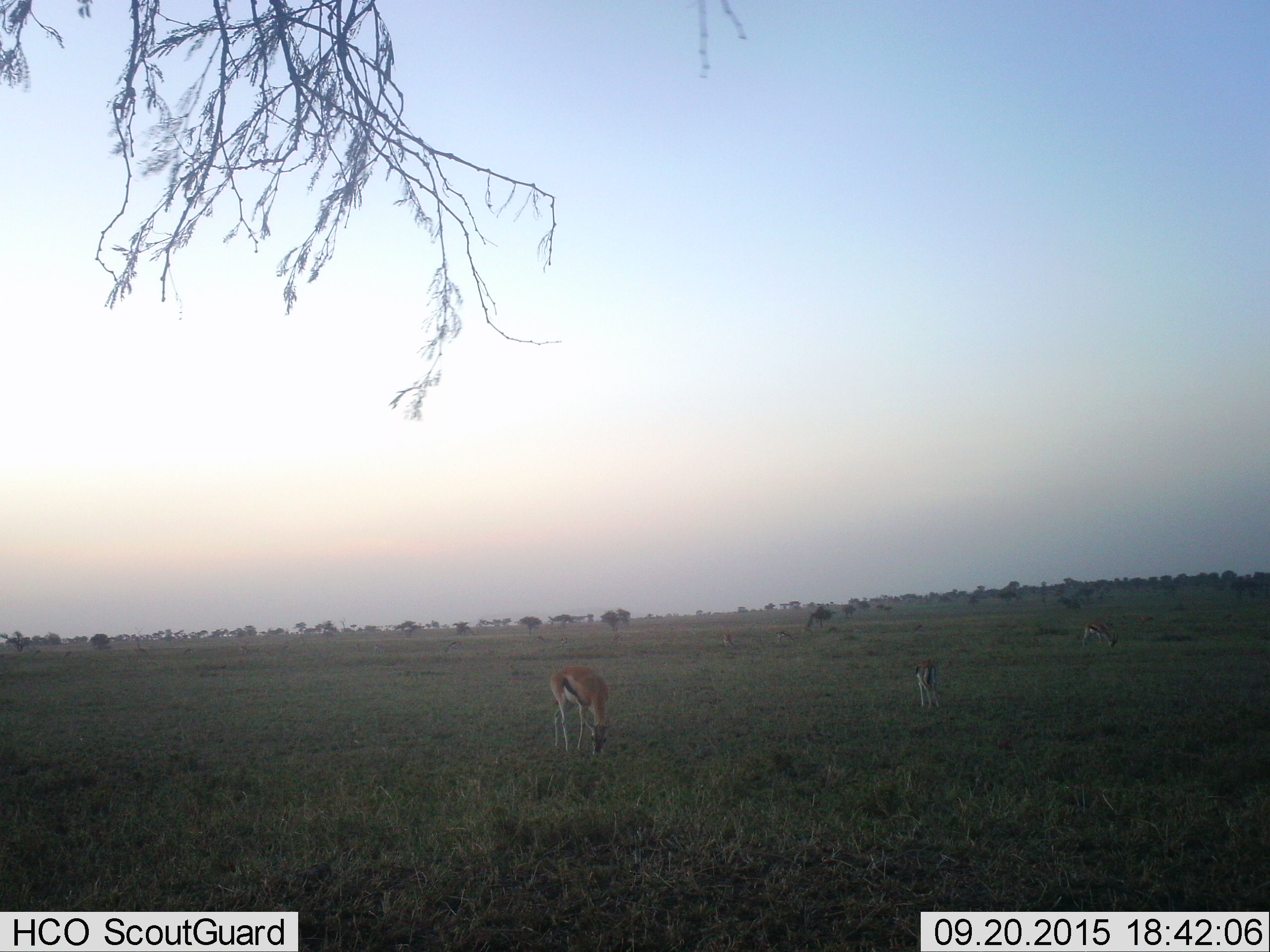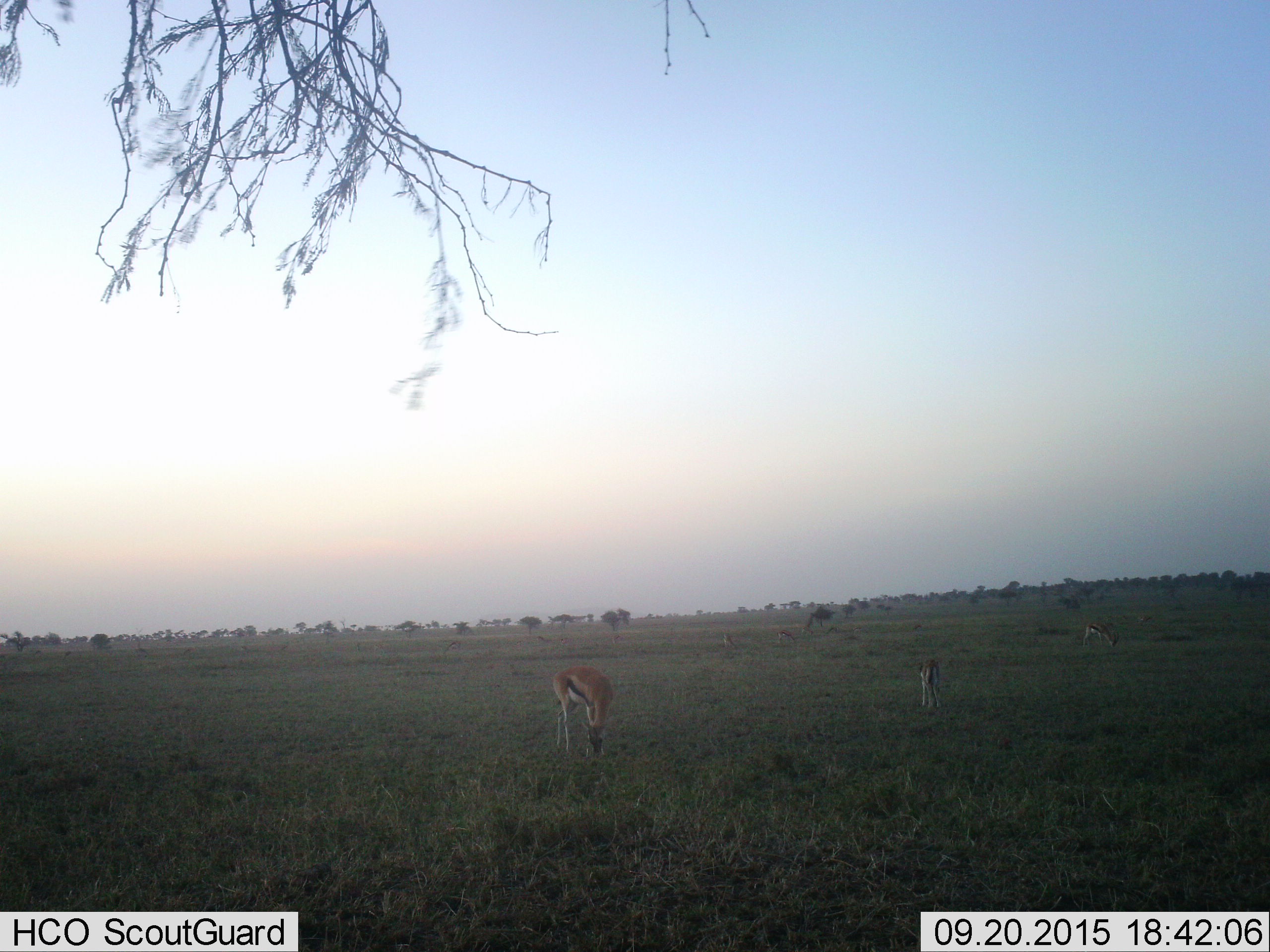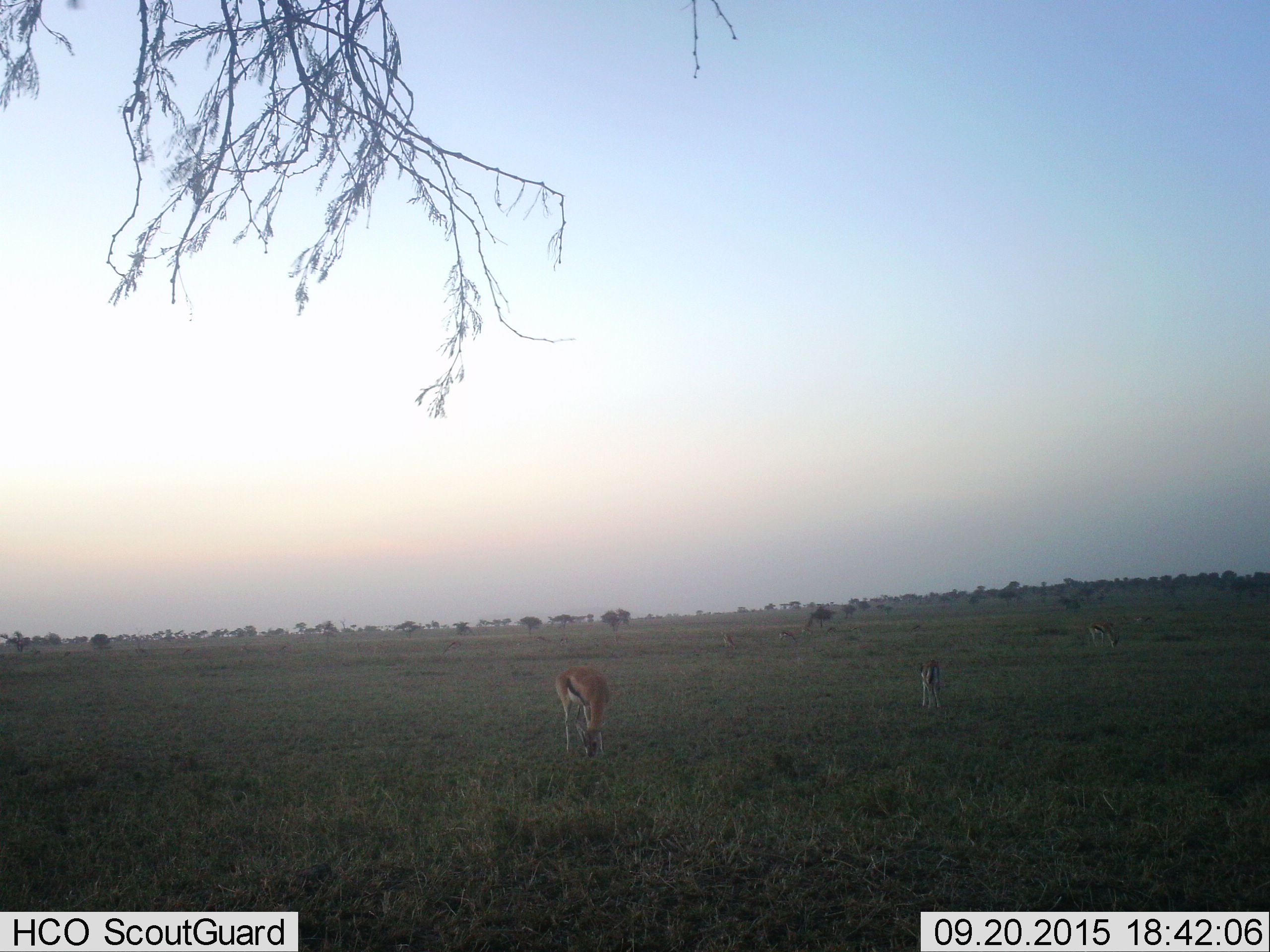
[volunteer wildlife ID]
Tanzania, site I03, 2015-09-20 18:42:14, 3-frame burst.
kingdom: Animalia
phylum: Chordata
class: Mammalia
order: Artiodactyla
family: Bovidae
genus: Eudorcas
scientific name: Eudorcas thomsonii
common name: thomson's gazelle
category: gazellethomsons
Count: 5.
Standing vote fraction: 30%.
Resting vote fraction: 20%.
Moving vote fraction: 10%.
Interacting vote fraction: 0%.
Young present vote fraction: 0%.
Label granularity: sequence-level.